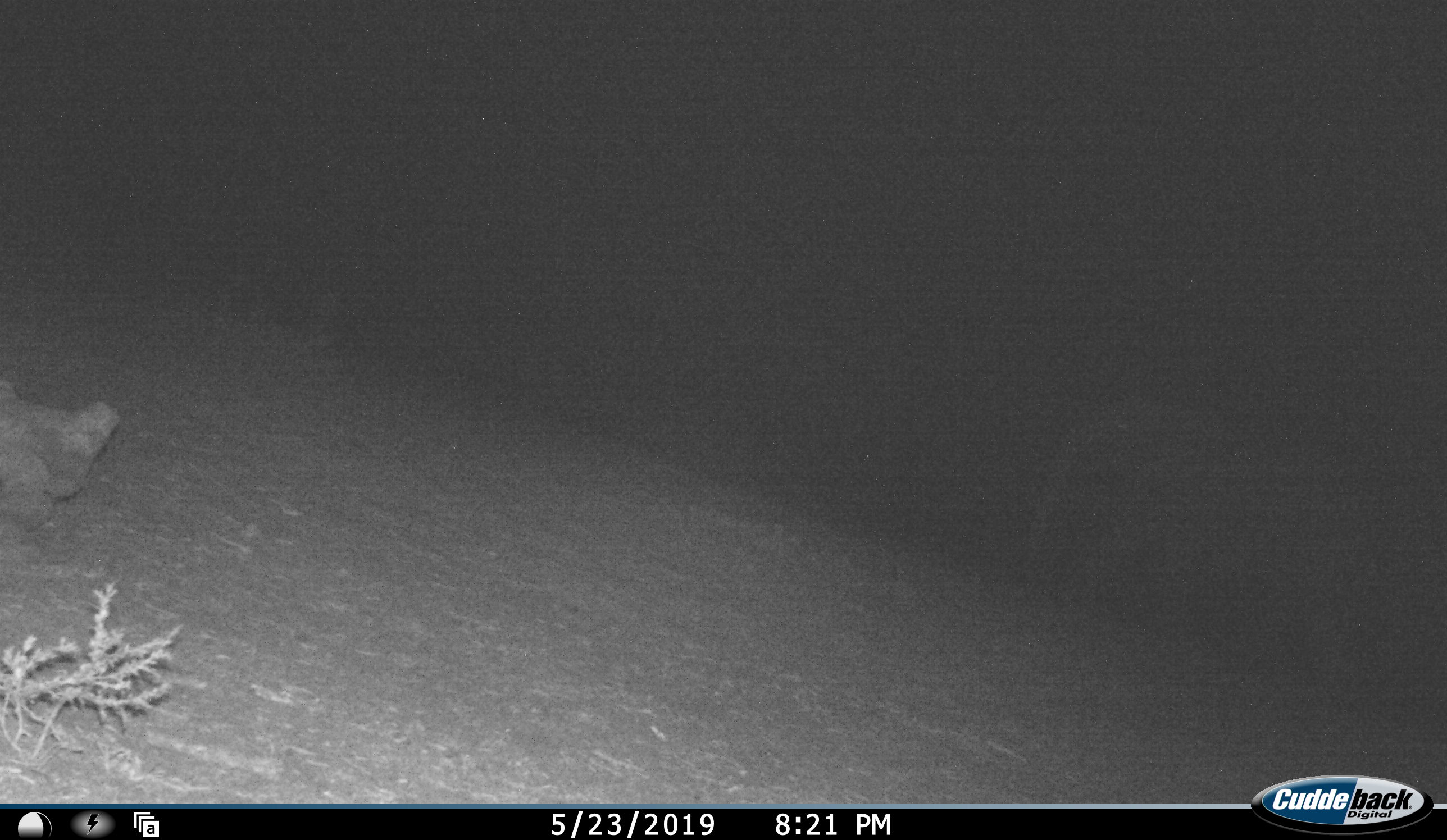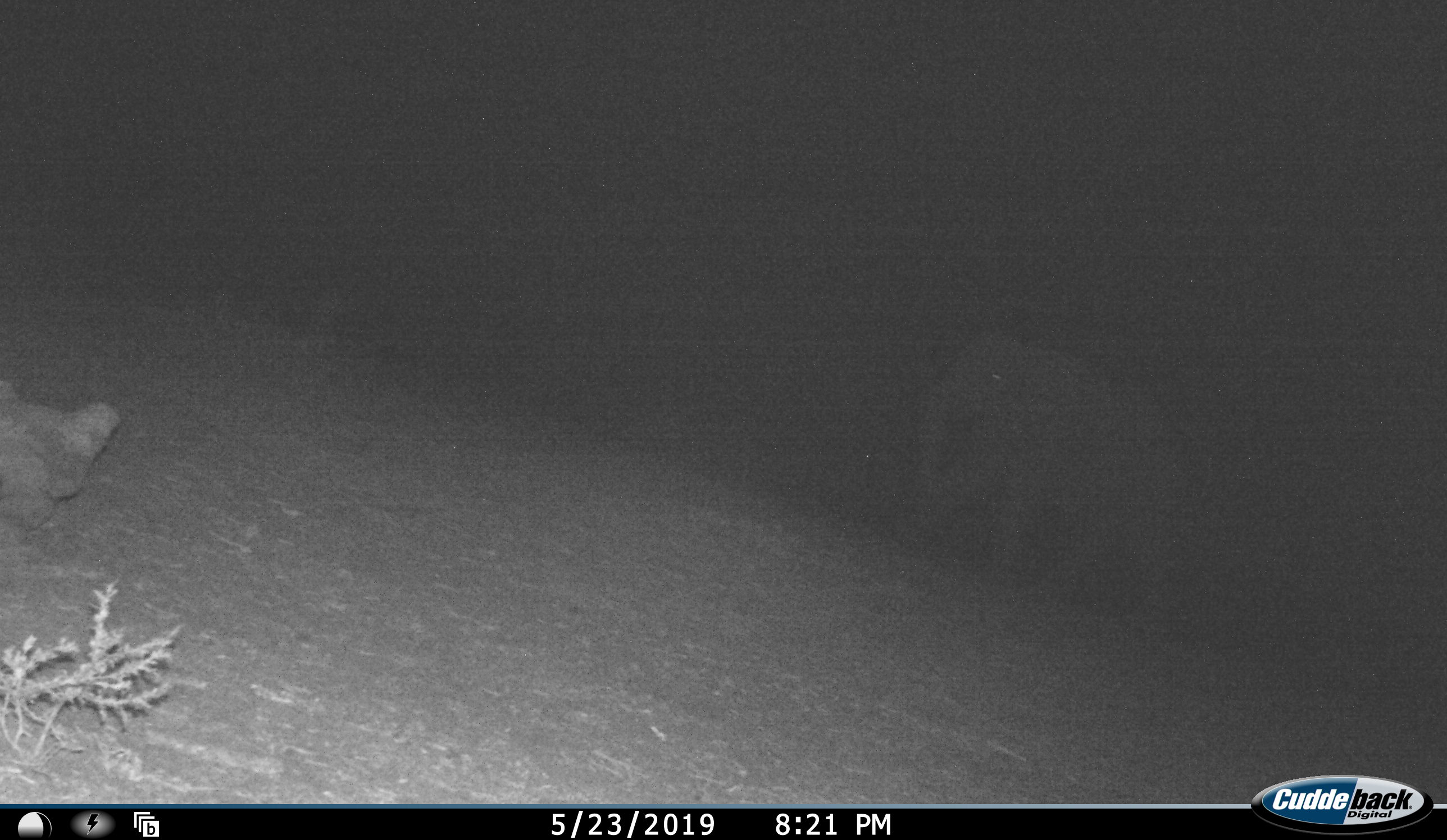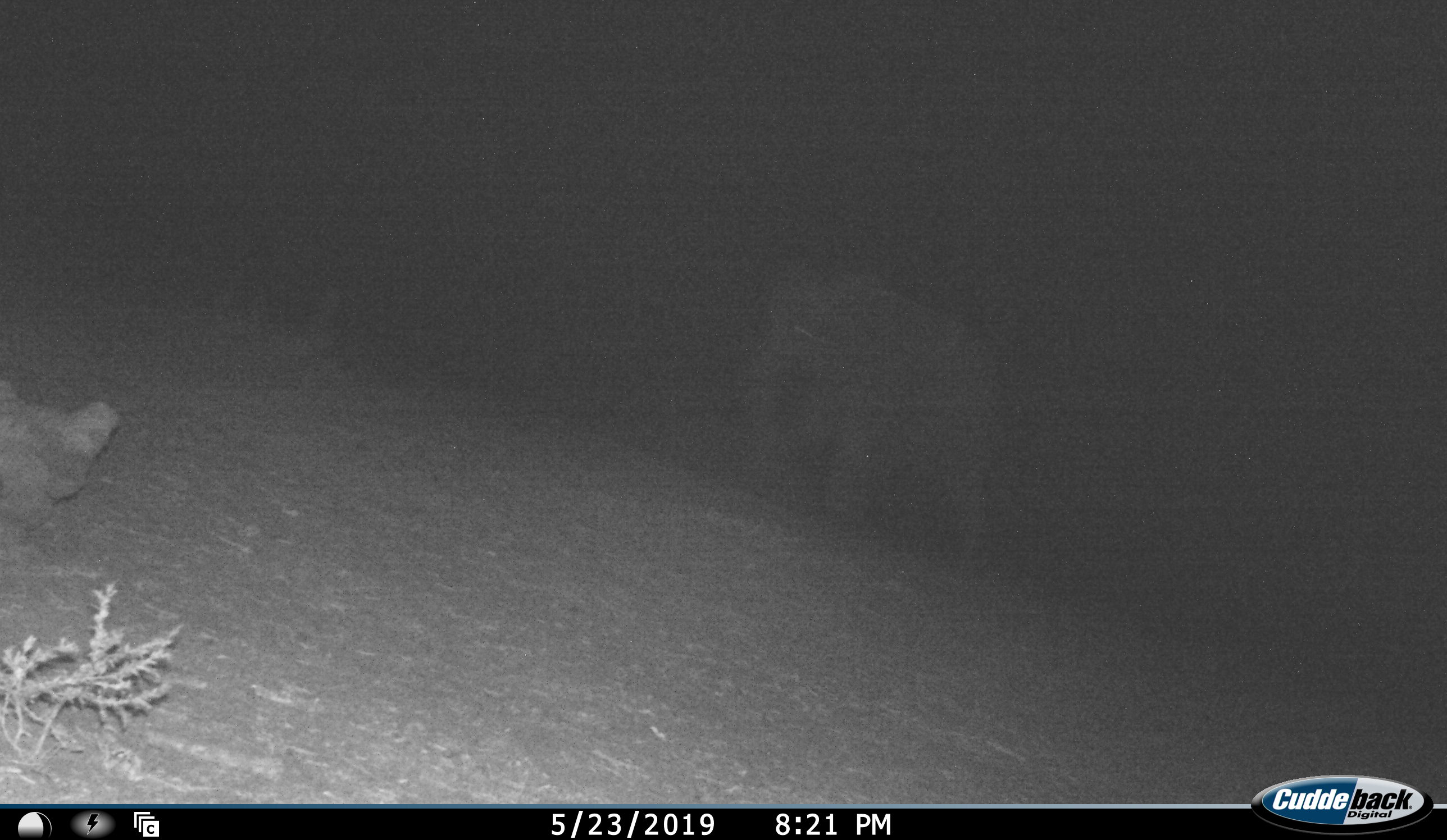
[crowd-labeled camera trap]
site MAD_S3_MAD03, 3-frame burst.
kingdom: Animalia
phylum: Chordata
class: Mammalia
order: Proboscidea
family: Elephantidae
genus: Loxodonta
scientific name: Loxodonta africana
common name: african bush elephant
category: elephant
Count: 1.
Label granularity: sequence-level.